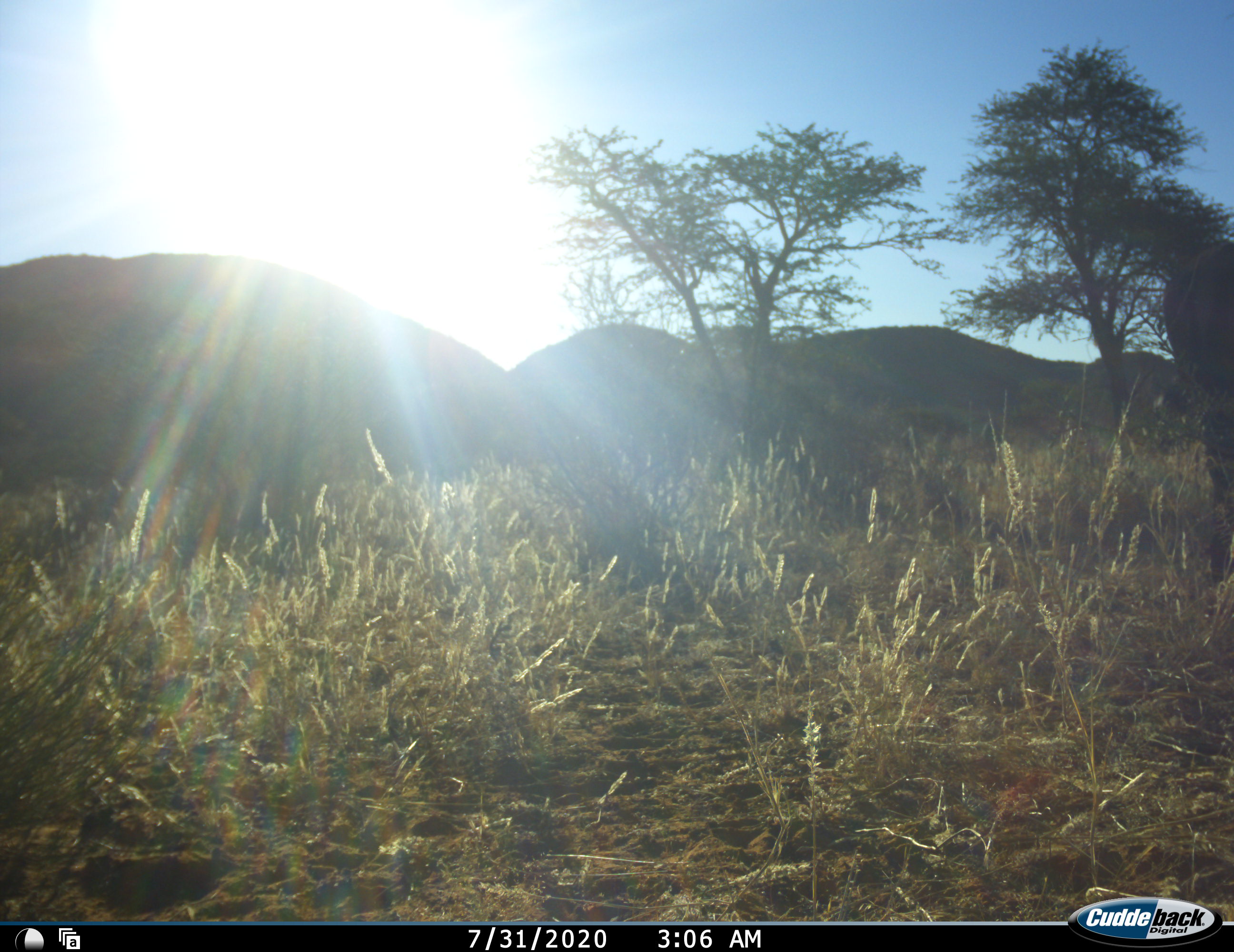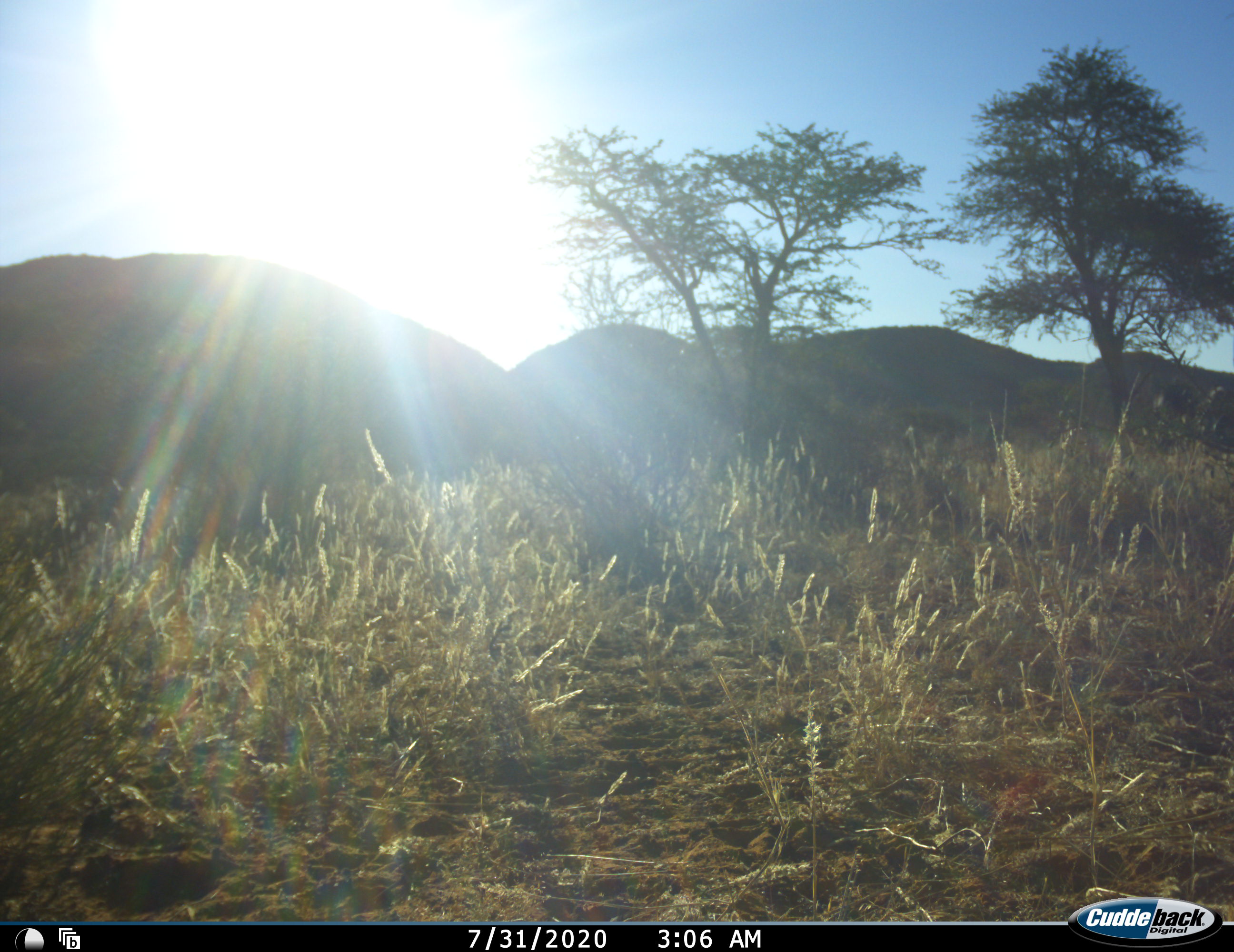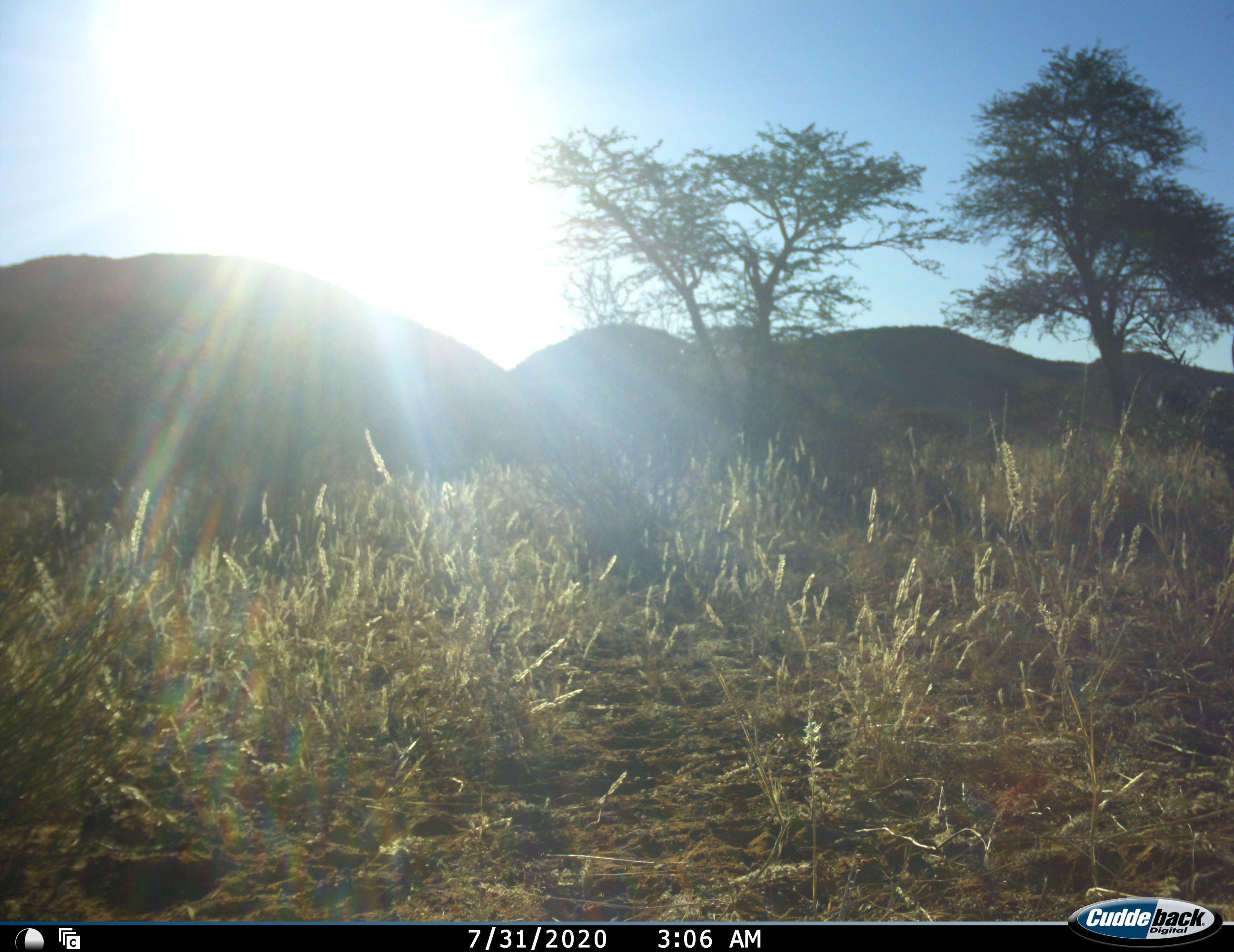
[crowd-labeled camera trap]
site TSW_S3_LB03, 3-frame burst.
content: unidentified animal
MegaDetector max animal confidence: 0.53